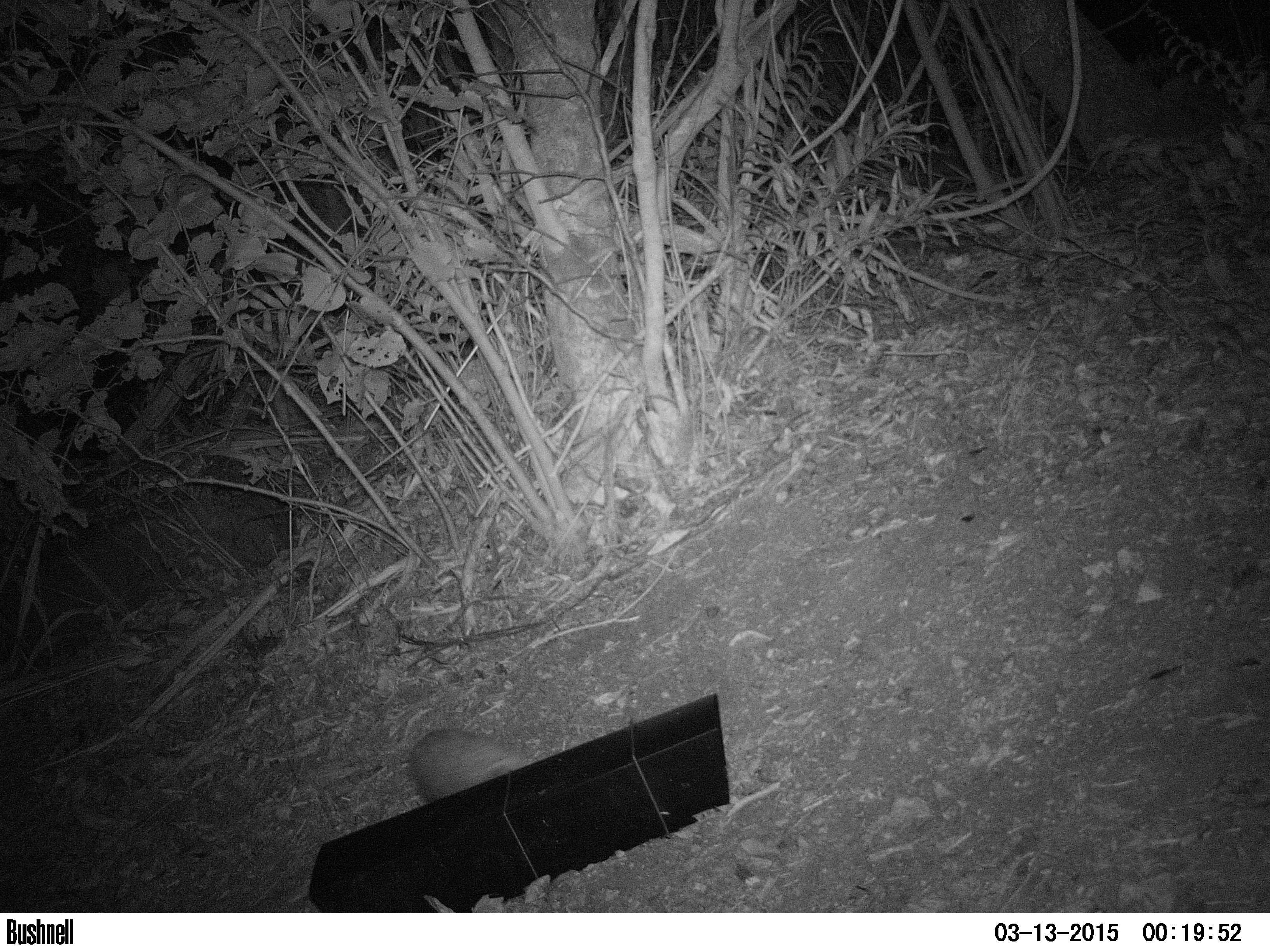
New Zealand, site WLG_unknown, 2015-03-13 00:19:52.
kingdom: Animalia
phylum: Chordata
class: Mammalia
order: Eulipotyphla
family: Erinaceidae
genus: Erinaceus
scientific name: Erinaceus europaeus europaeus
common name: european hedgehog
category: hedgehog